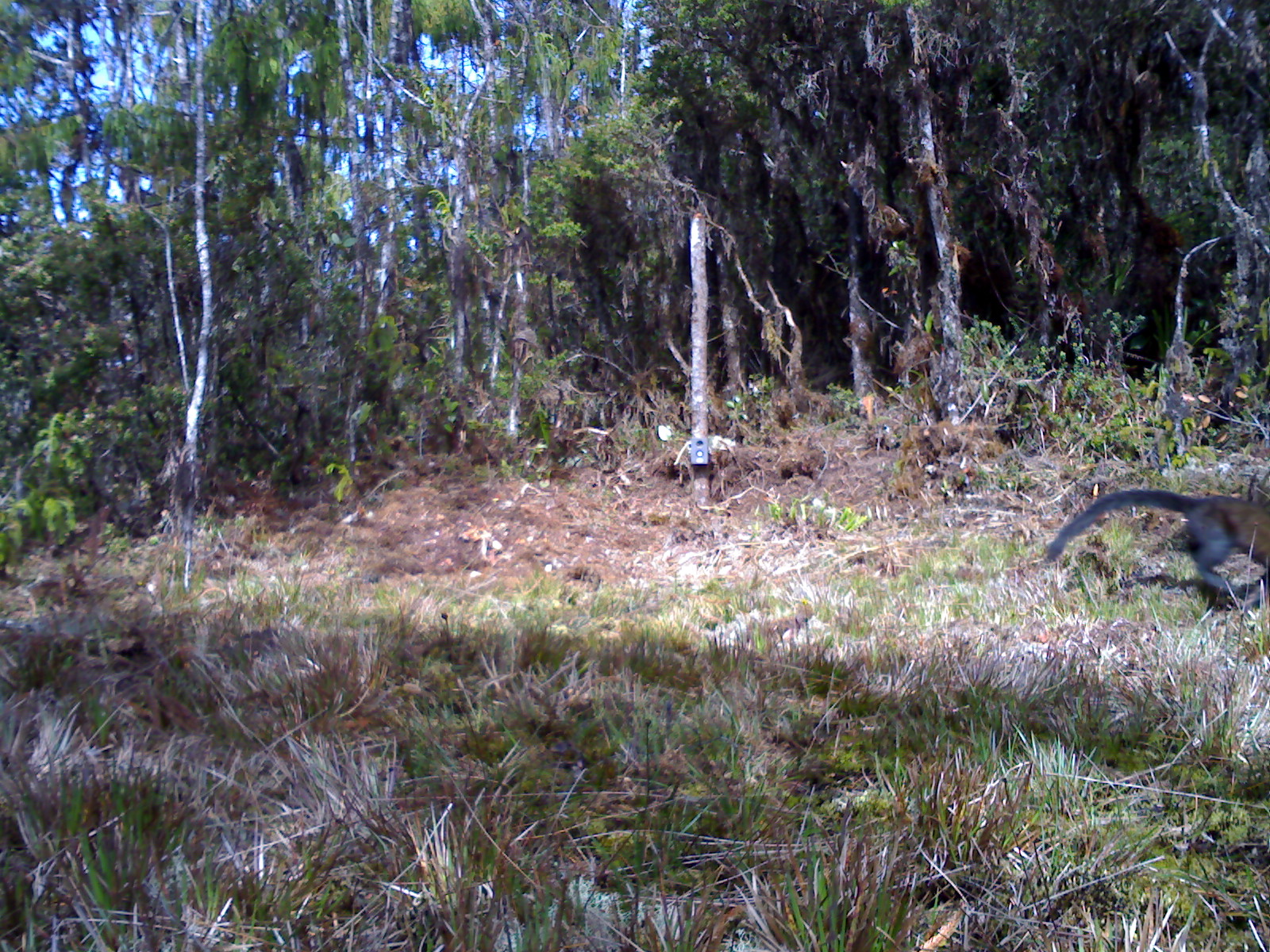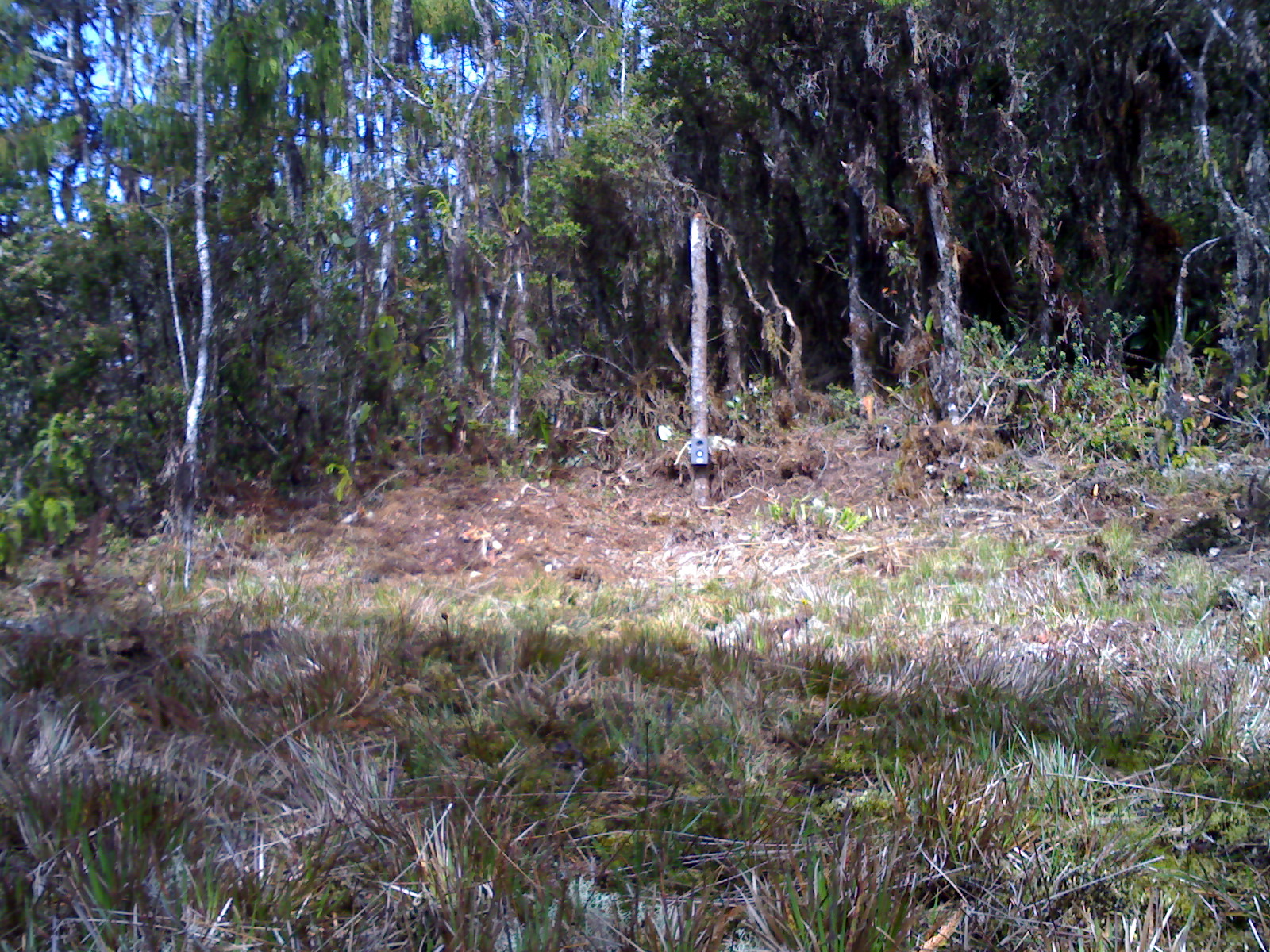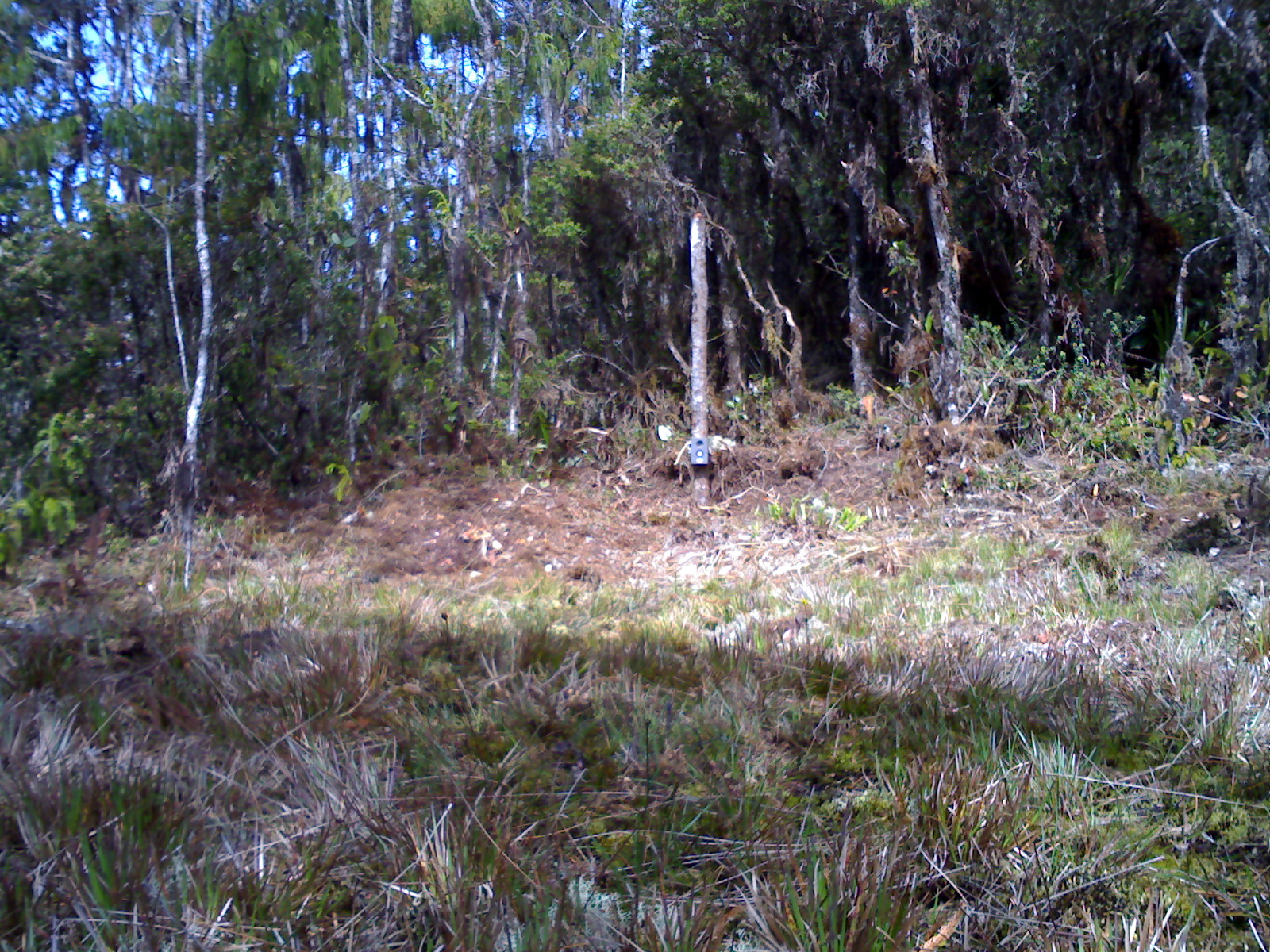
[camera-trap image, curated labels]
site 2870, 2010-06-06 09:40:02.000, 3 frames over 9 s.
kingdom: Animalia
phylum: Chordata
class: Mammalia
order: Primates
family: Cercopithecidae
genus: Presbytis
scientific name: Presbytis thomasi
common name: thomas’s langur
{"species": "Presbytis thomasi (thomas’s langur)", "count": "1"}